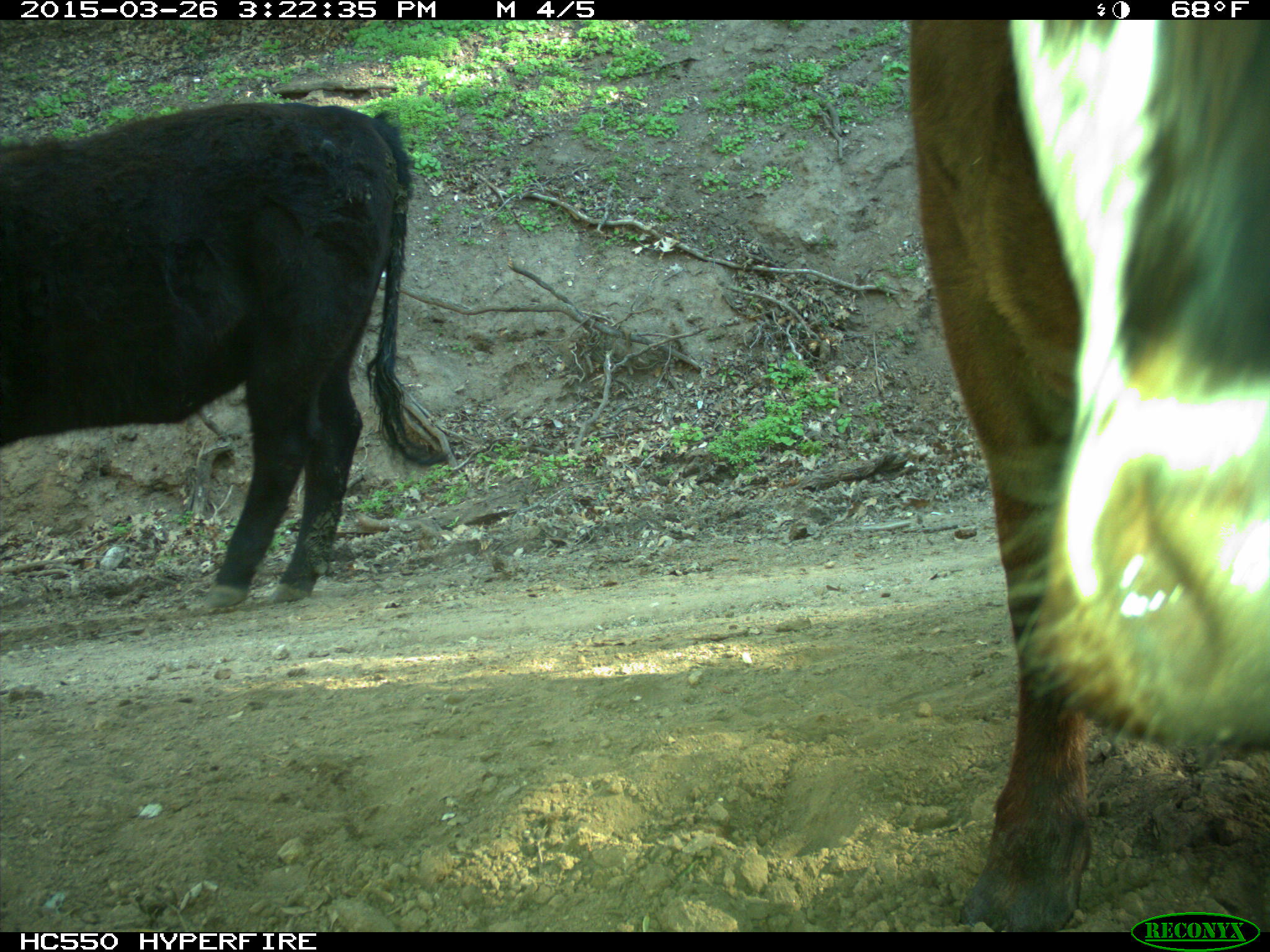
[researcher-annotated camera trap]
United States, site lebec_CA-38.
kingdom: Animalia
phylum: Chordata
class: Mammalia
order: Artiodactyla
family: Bovidae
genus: Bos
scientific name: Bos taurus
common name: domestic cow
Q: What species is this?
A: Bos taurus (domestic cow).